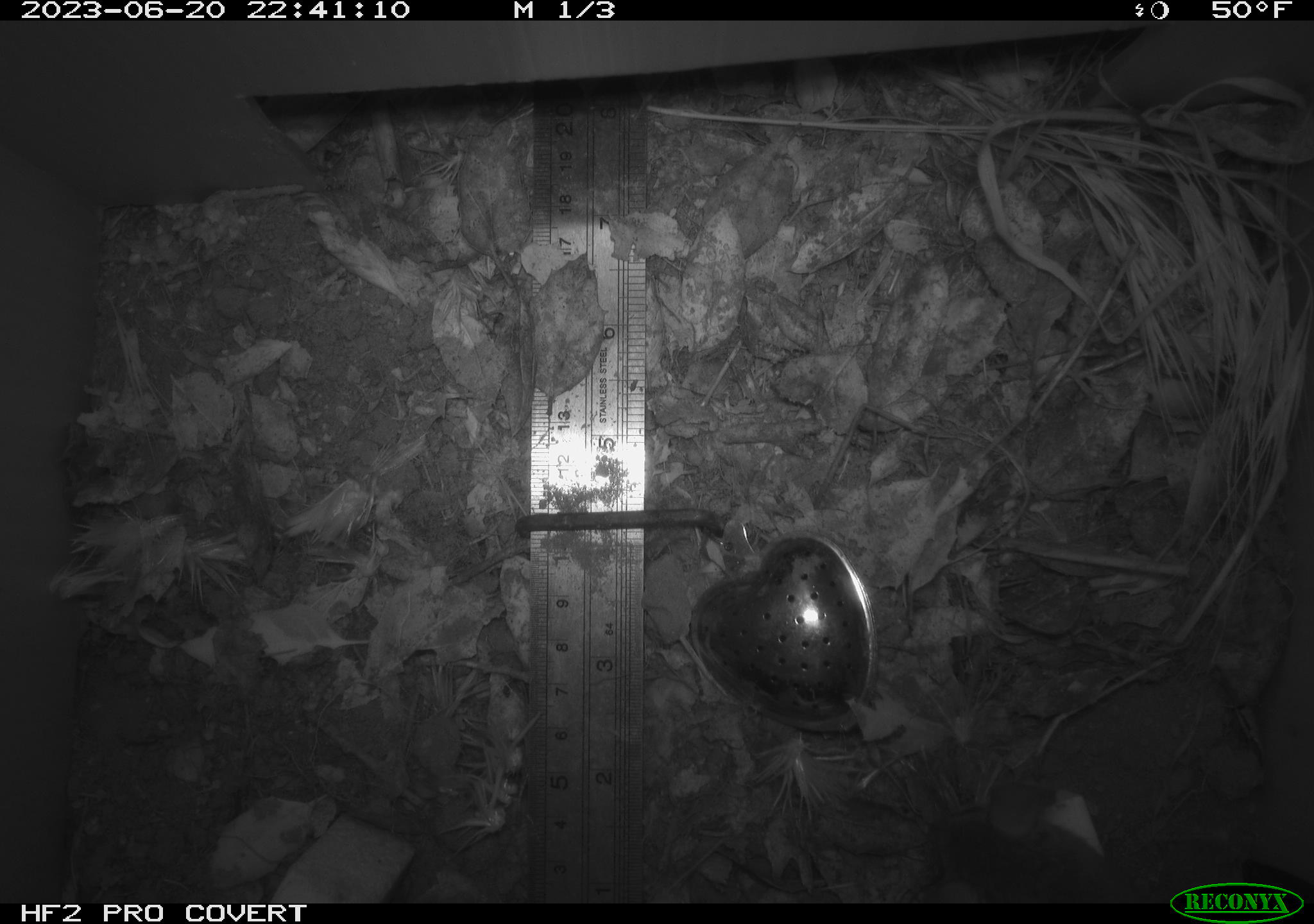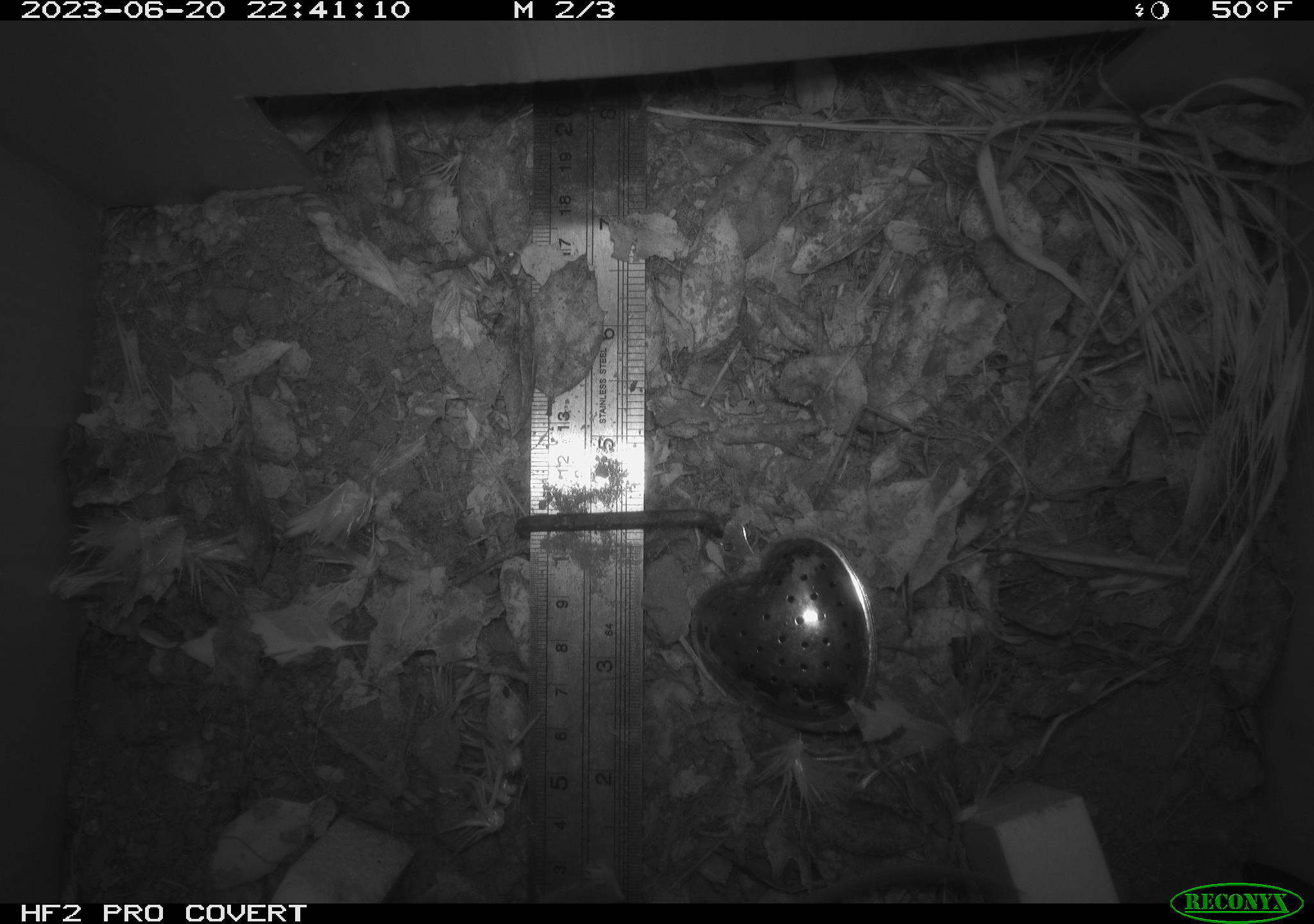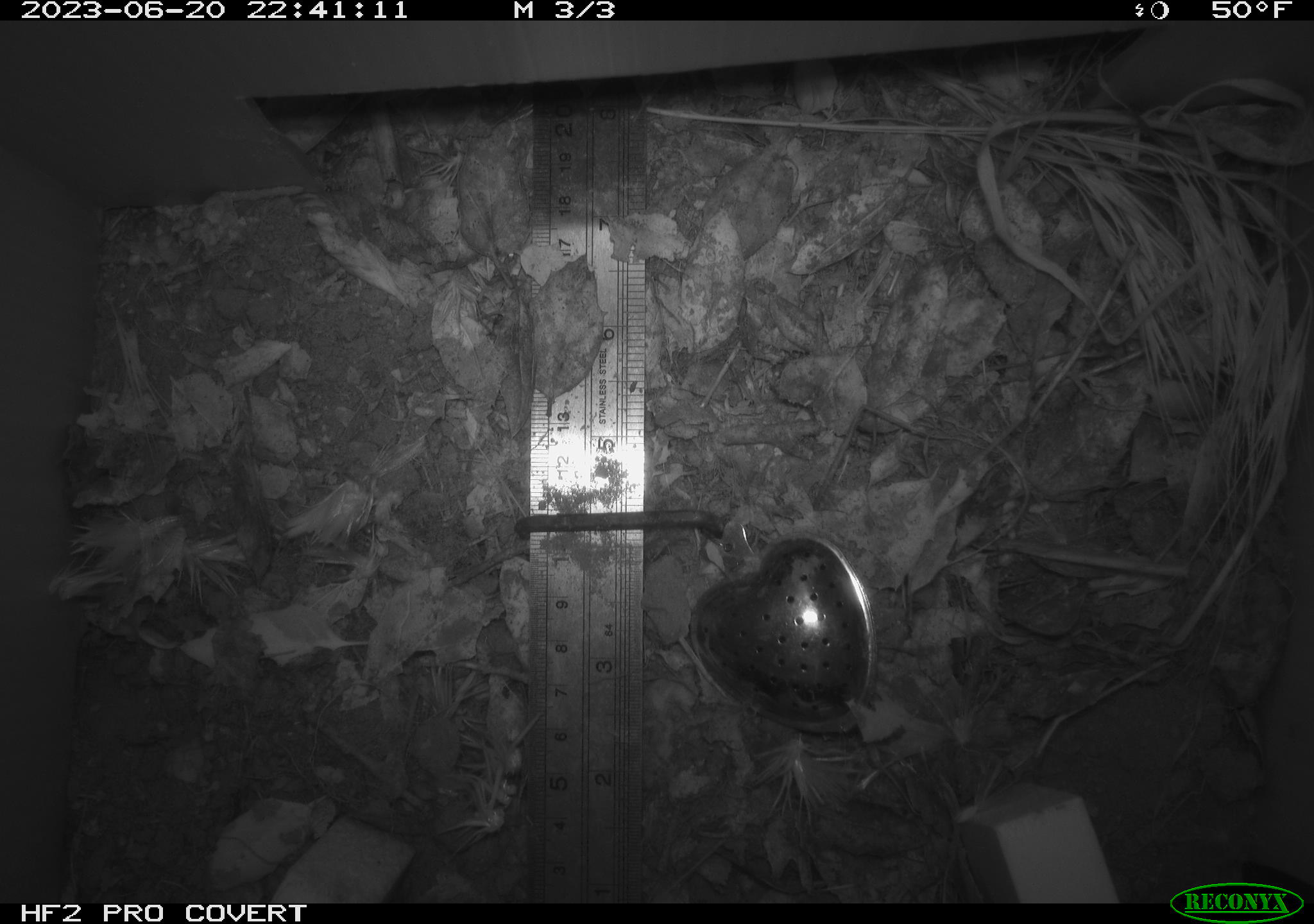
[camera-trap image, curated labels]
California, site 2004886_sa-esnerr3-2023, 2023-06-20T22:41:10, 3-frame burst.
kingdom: Animalia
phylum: Chordata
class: Mammalia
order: Rodentia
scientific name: Rodentia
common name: mouse species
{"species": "mouse species (Rodentia)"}